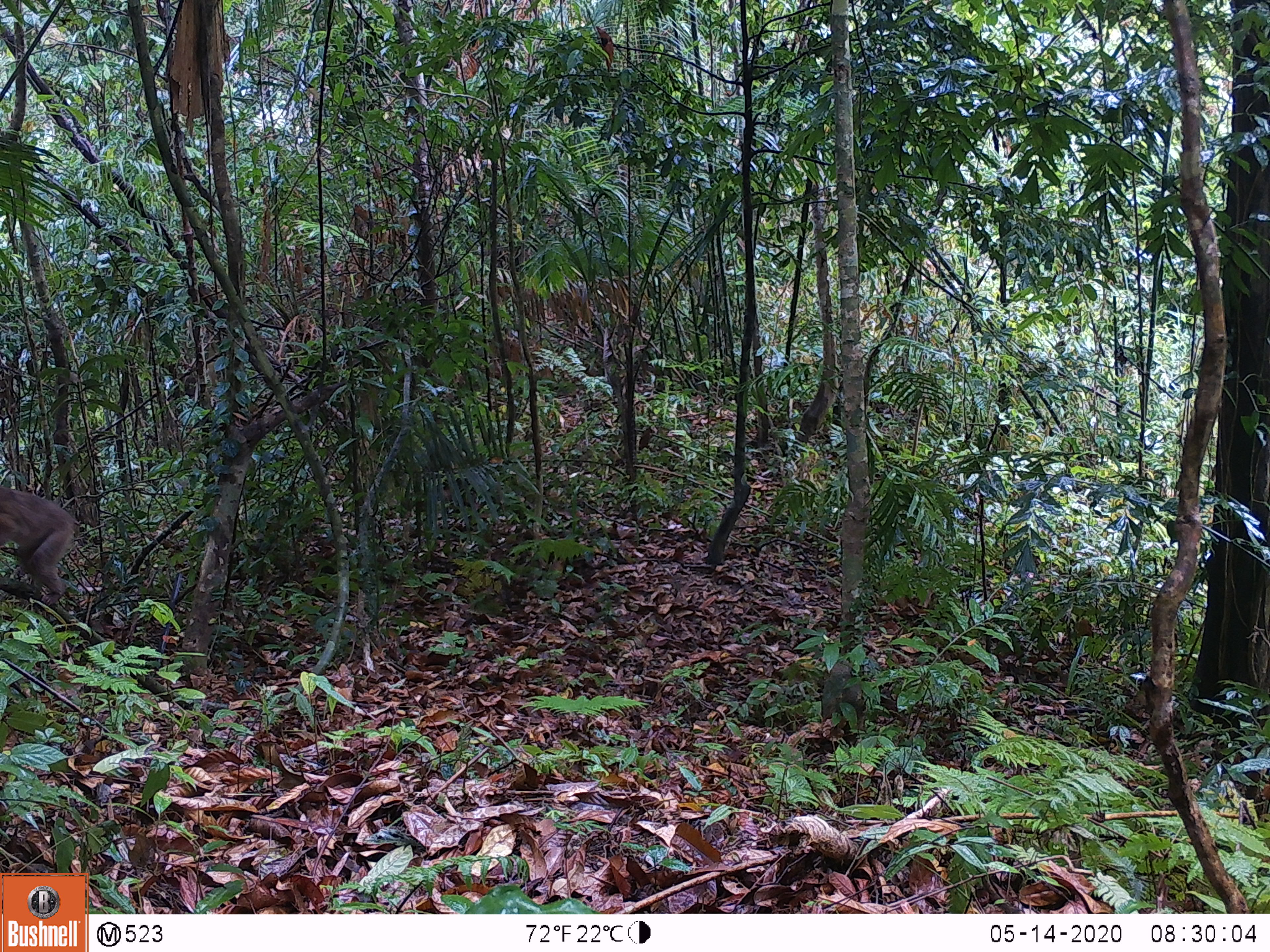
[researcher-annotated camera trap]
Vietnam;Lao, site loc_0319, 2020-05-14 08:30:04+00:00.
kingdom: Animalia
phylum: Chordata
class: Mammalia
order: Primates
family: Cercopithecidae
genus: Macaca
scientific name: Macaca nemestrina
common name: pig-tailed macaque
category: pig tailed macaque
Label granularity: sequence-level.